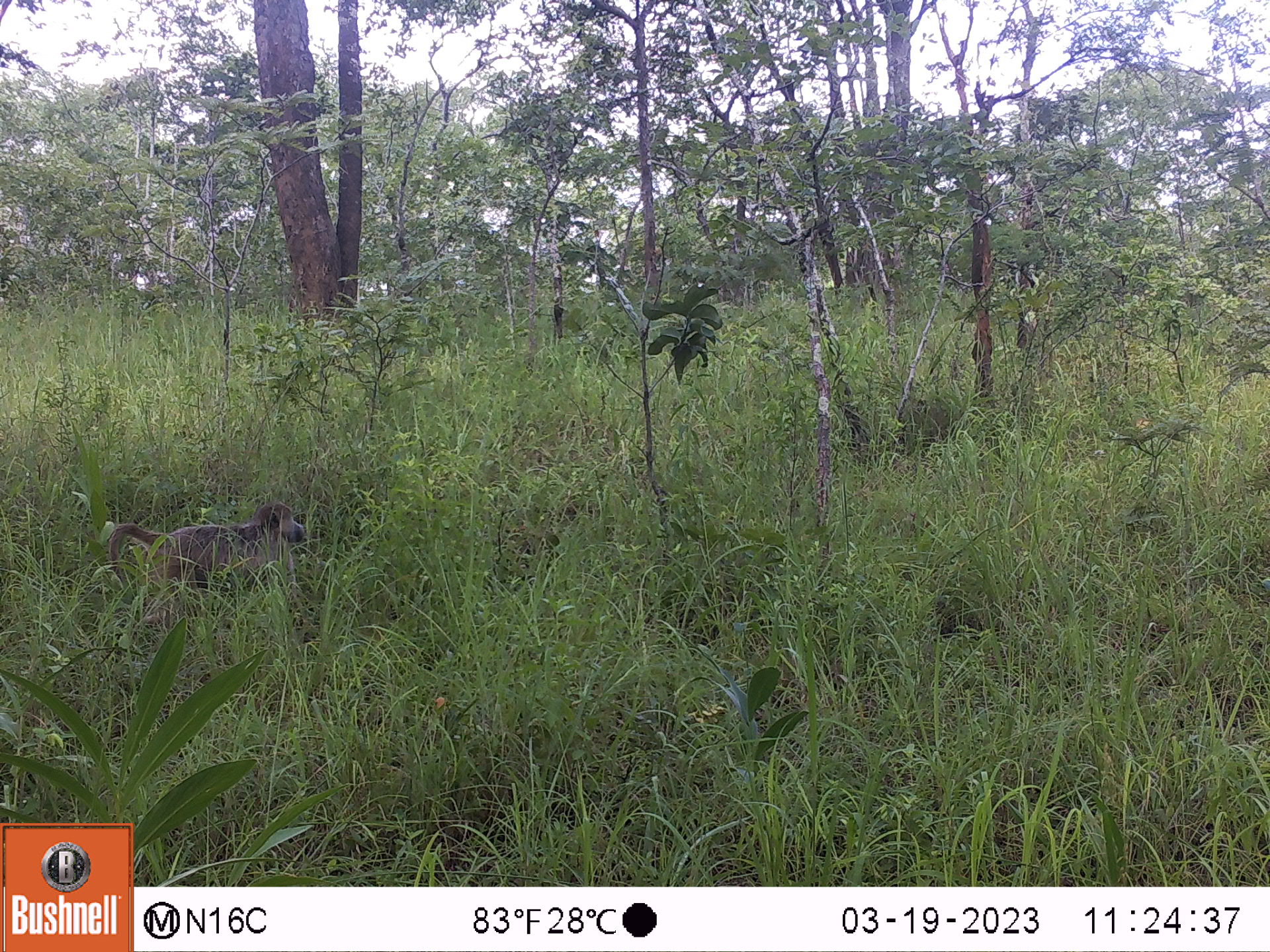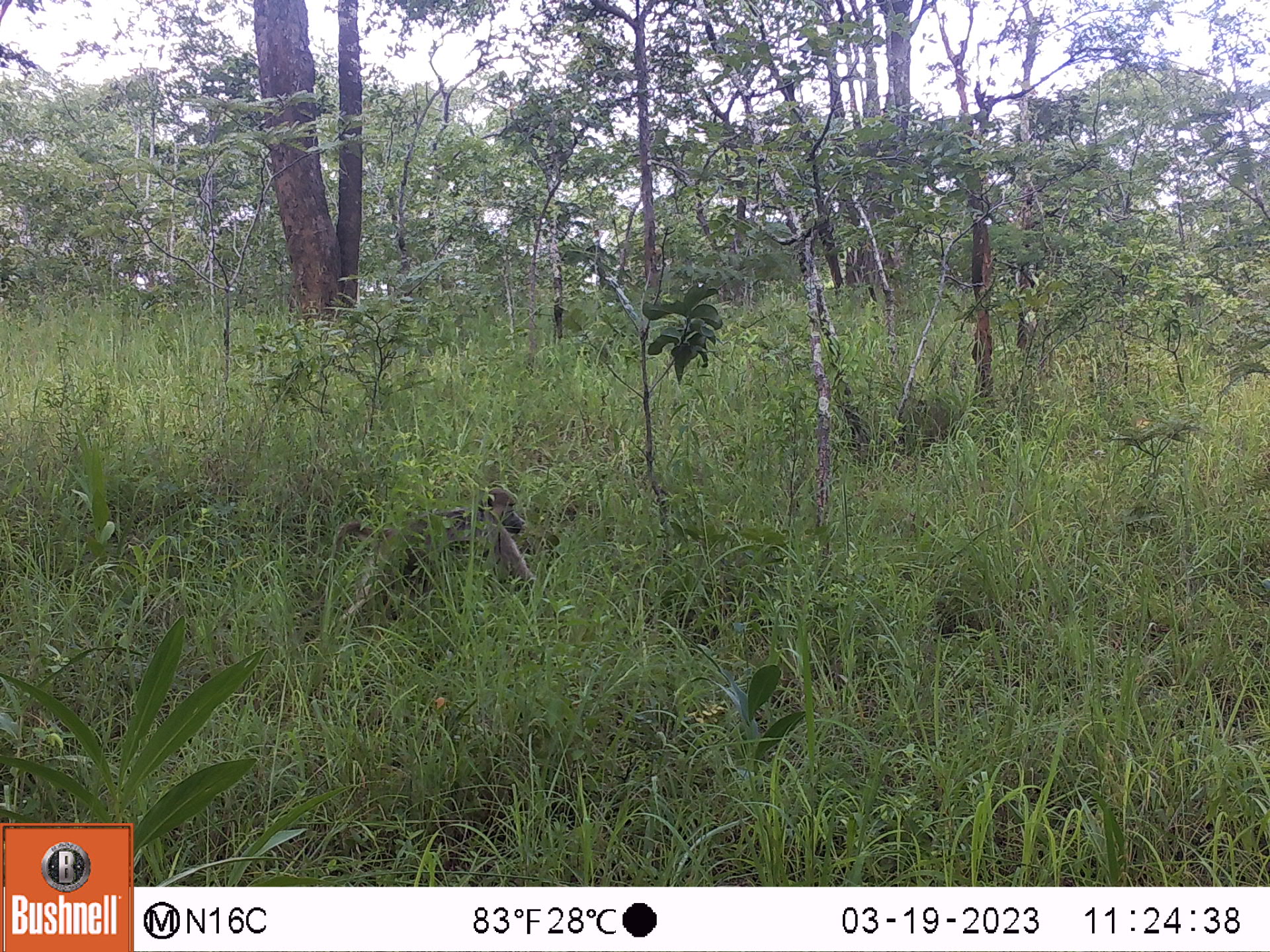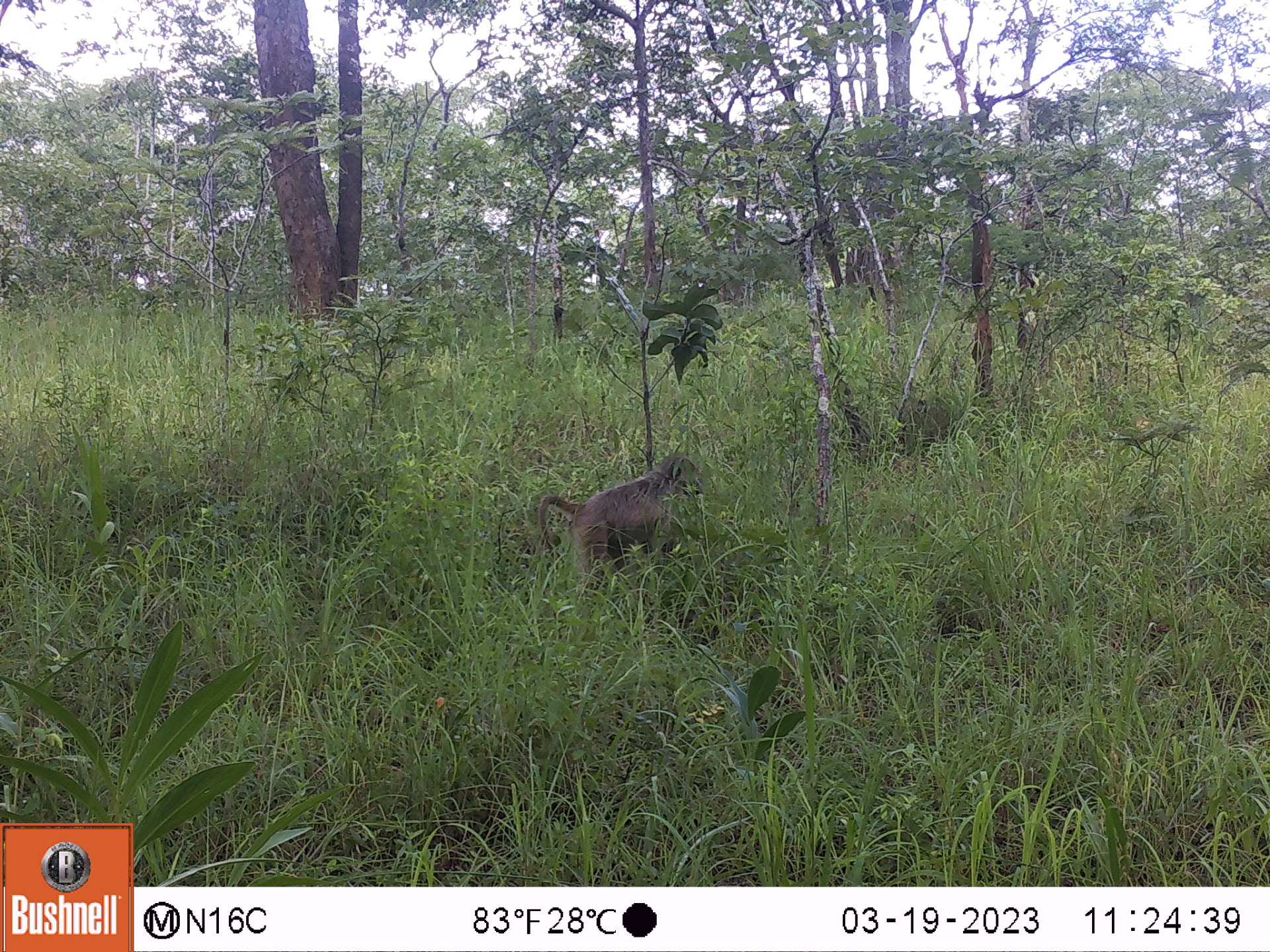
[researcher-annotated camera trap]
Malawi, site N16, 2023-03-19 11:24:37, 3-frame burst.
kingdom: Animalia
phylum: Chordata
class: Mammalia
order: Primates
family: Cercopithecidae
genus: Papio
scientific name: Papio cynocephalus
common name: yellow baboon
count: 1